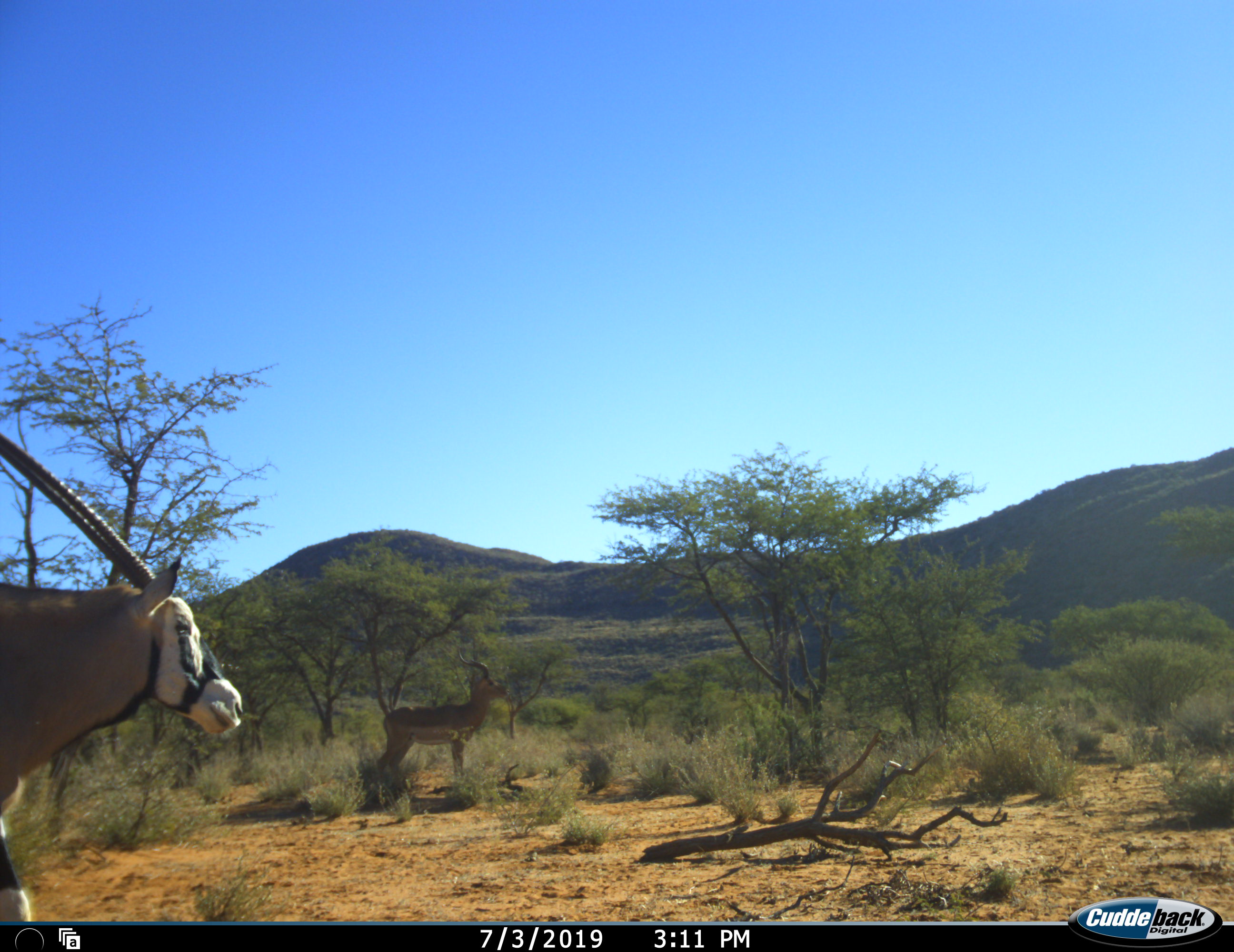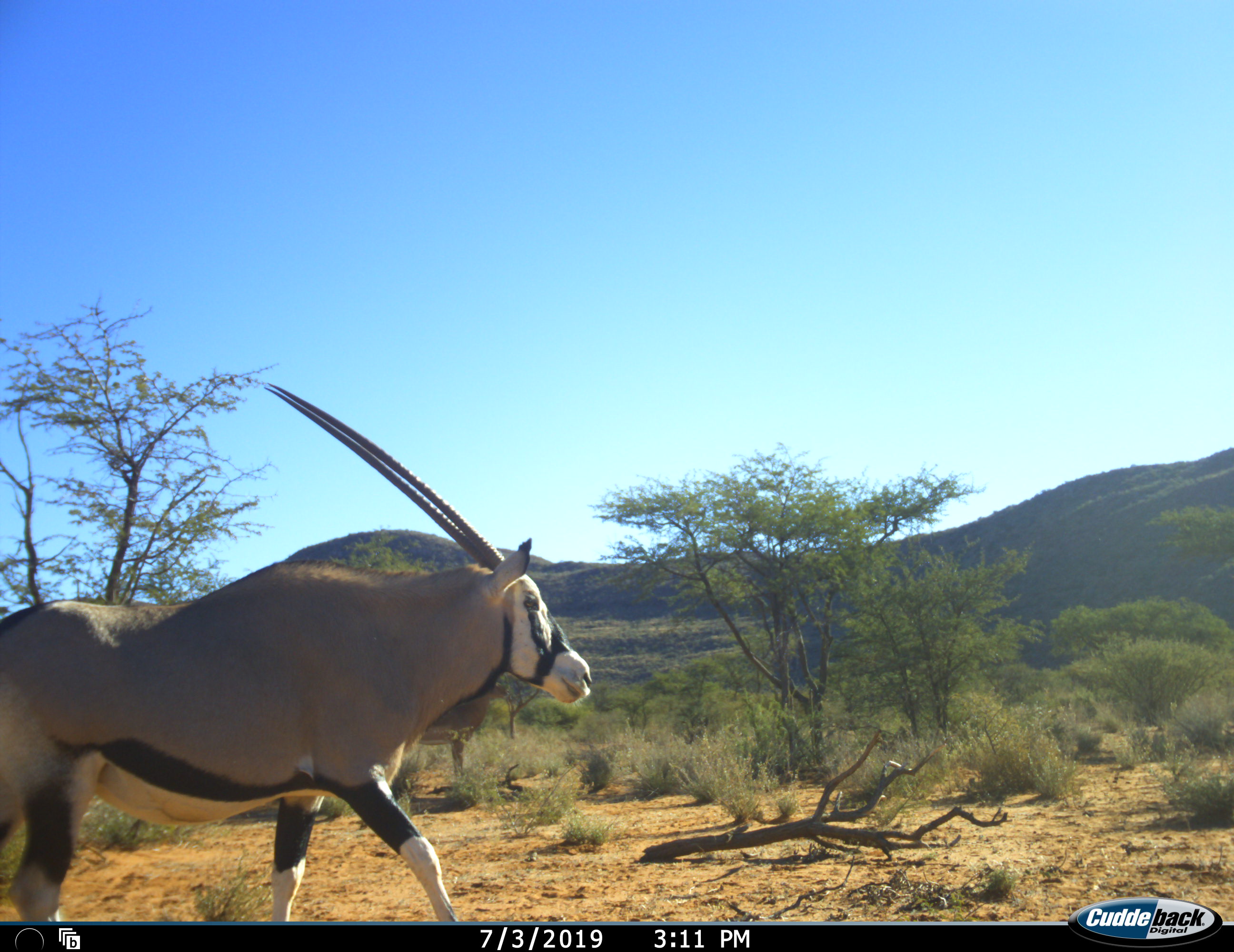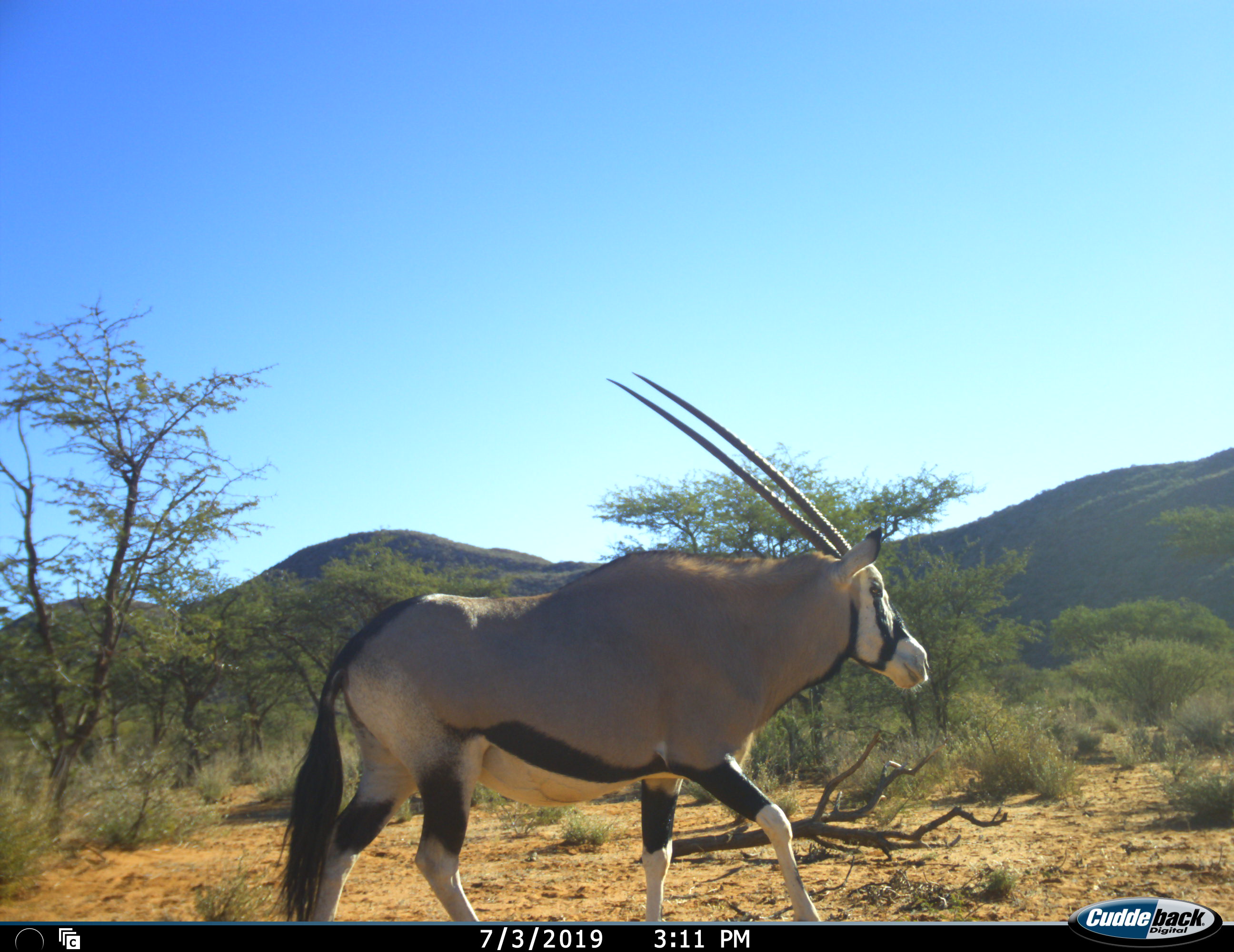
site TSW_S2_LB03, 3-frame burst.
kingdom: Animalia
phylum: Chordata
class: Mammalia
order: Artiodactyla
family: Bovidae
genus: Oryx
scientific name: Oryx gazella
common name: gemsbok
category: oryx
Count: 1.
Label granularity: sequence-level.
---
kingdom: Animalia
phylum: Chordata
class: Mammalia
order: Artiodactyla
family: Bovidae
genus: Aepyceros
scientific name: Aepyceros melampus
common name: impala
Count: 1.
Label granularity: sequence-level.